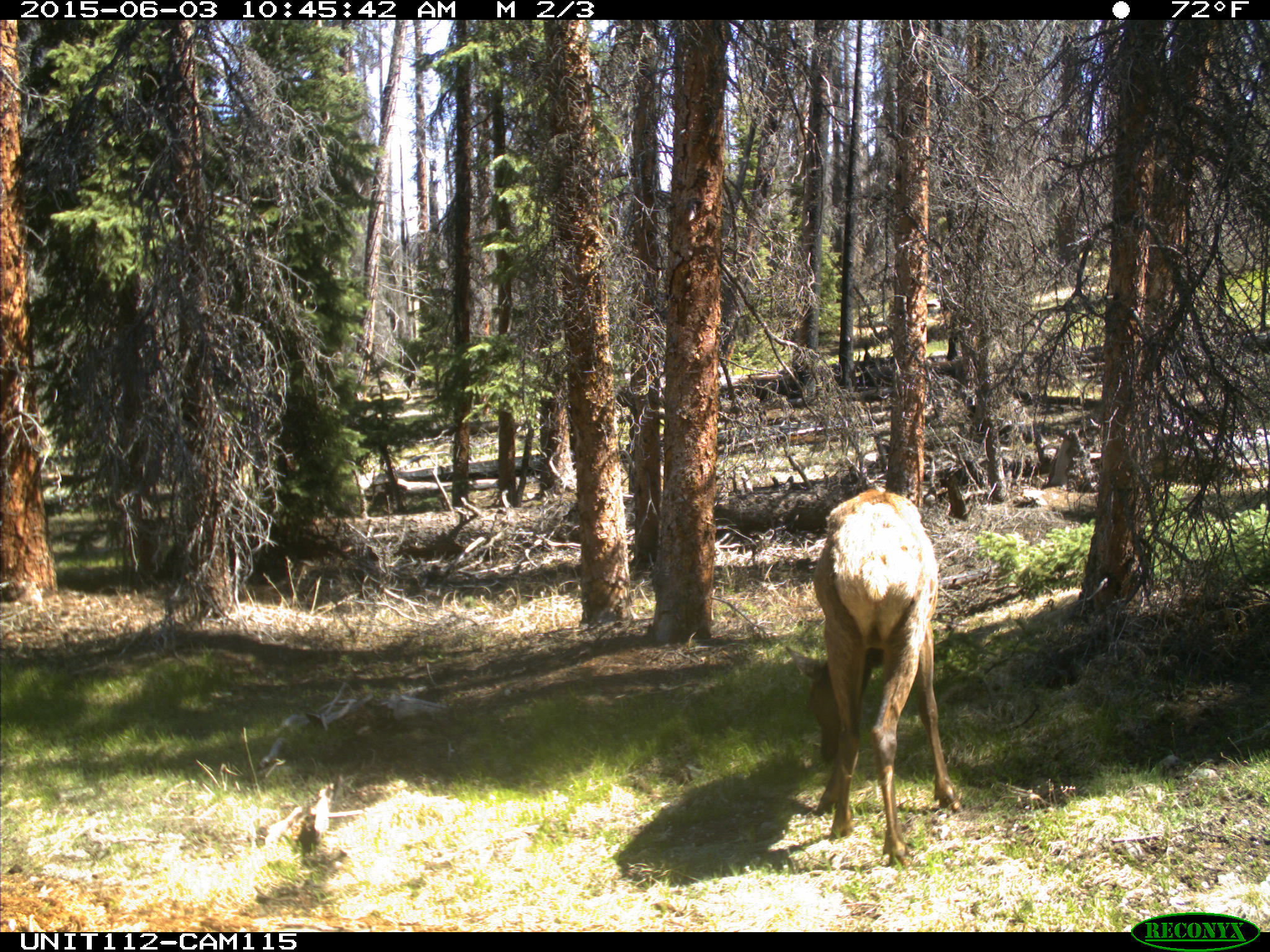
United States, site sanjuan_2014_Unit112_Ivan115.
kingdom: Animalia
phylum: Chordata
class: Mammalia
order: Artiodactyla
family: Cervidae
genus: Cervus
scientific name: Cervus elaphus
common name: red deer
Cervus elaphus (red deer).